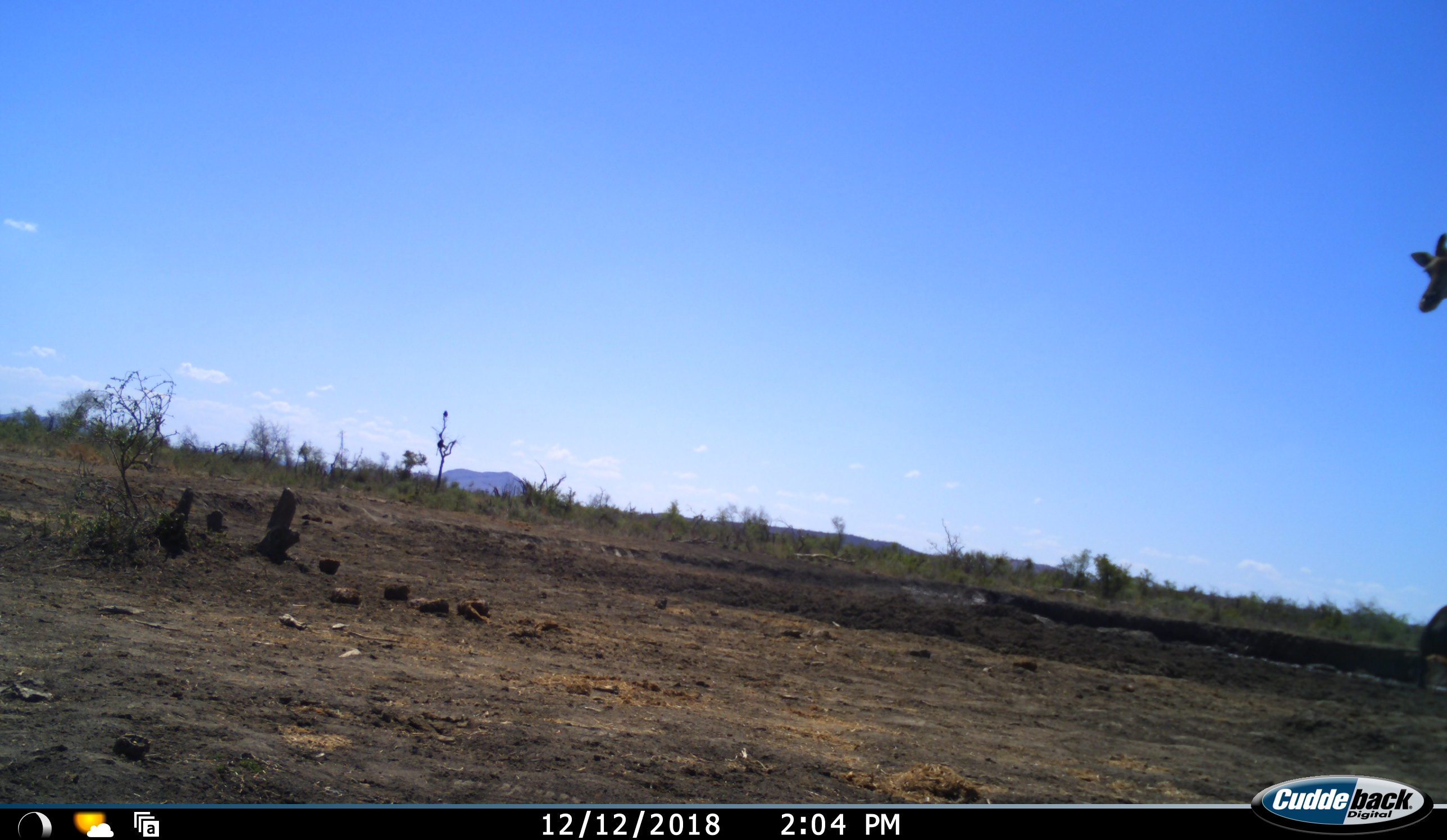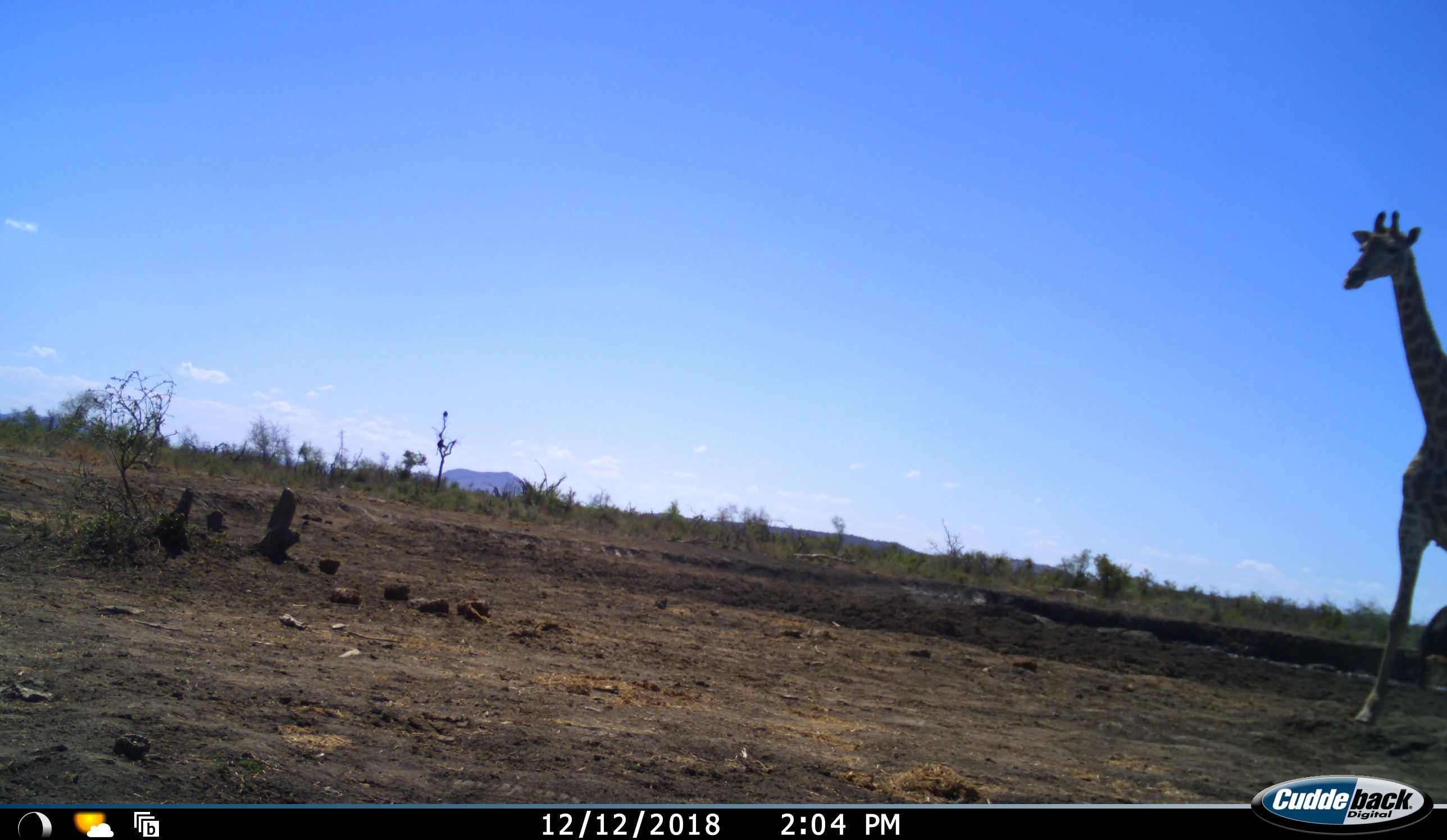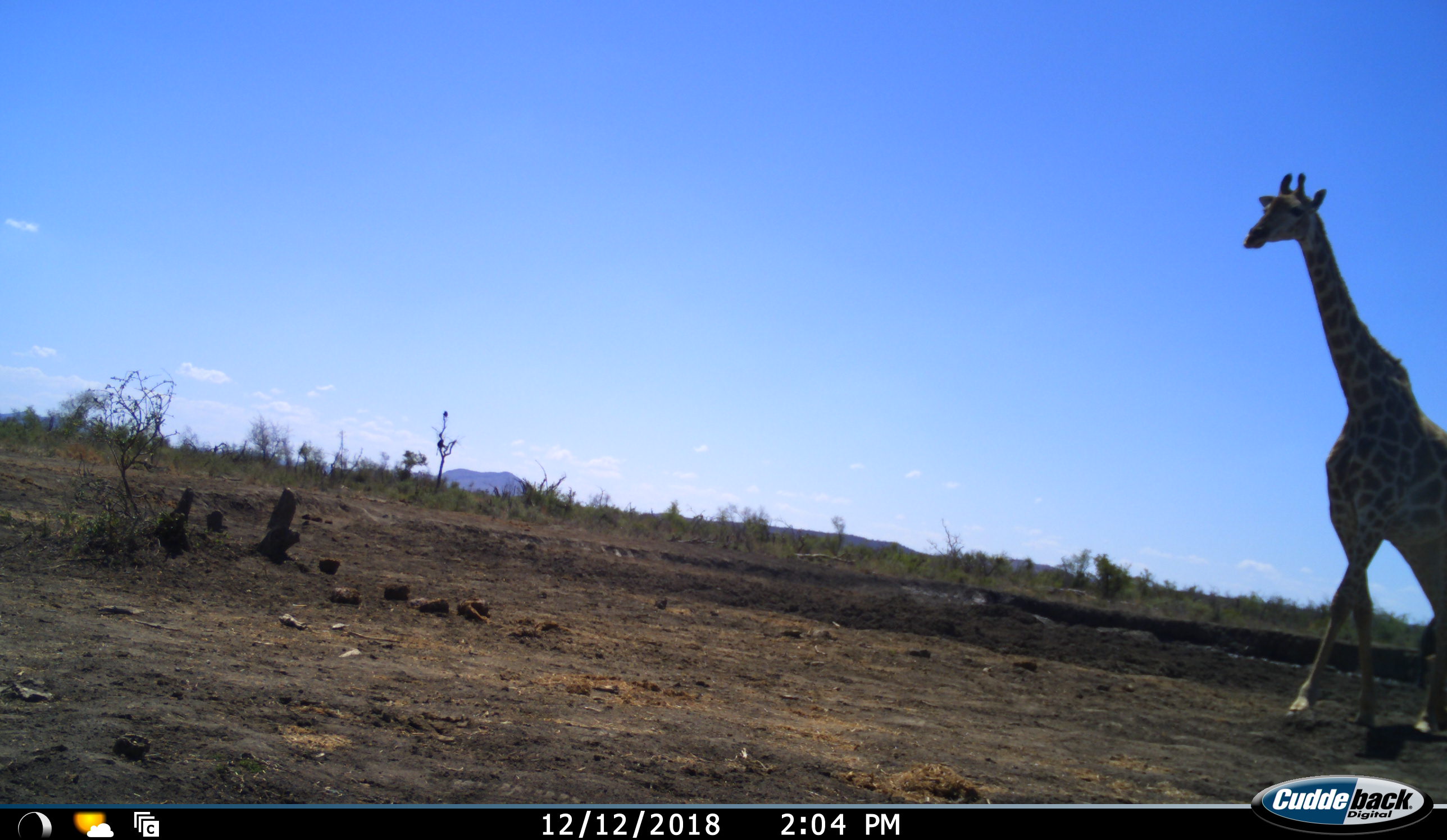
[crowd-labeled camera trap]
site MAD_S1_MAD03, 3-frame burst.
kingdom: Animalia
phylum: Chordata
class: Mammalia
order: Artiodactyla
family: Giraffidae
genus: Giraffa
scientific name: Giraffa camelopardalis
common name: giraffe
Giraffe (Giraffa camelopardalis), count 1. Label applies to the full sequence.